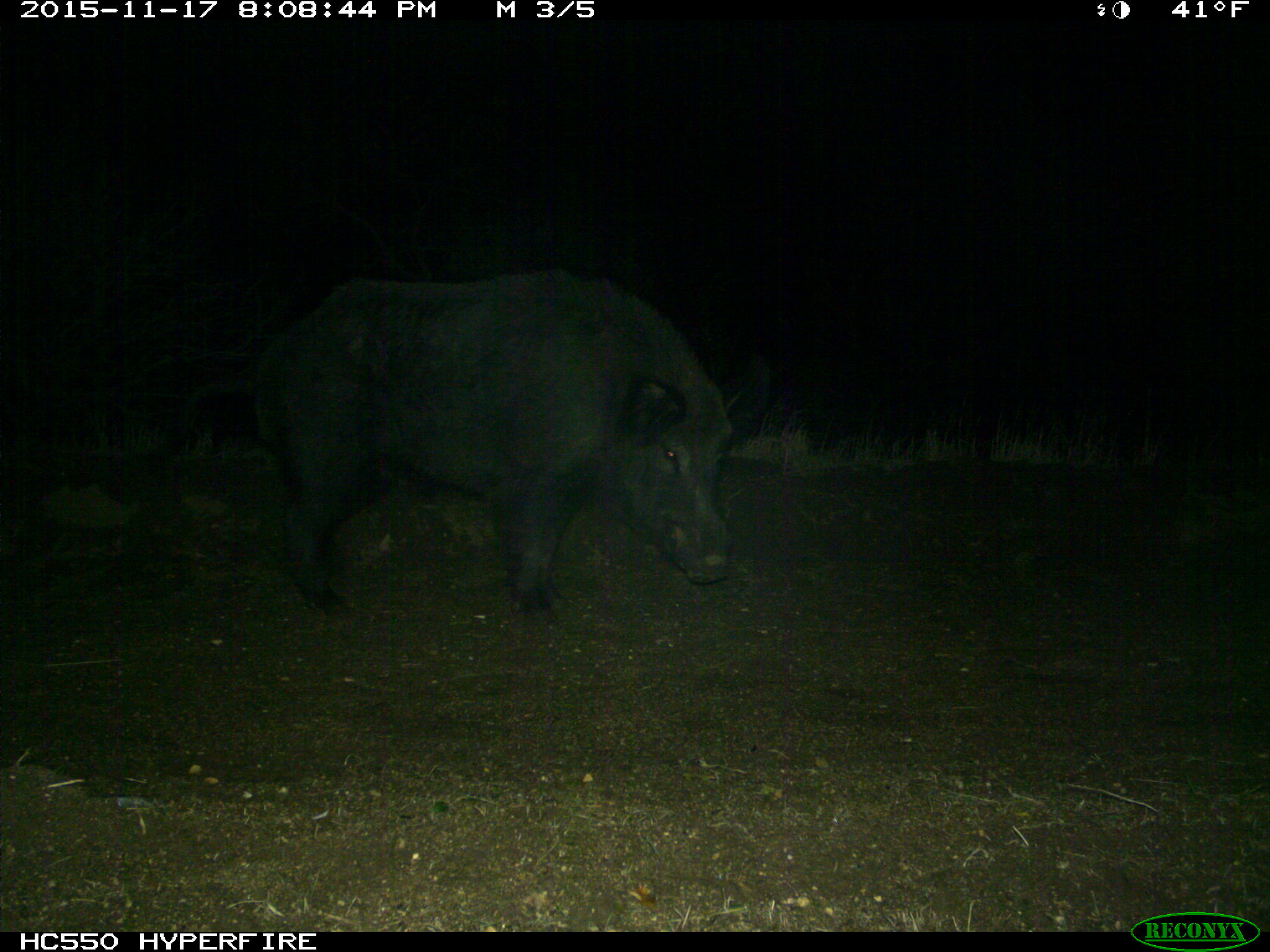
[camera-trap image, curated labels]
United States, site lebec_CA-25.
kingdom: Animalia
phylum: Chordata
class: Mammalia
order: Artiodactyla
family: Suidae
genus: Sus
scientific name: Sus scrofa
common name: wild boar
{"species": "Sus scrofa (wild boar)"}